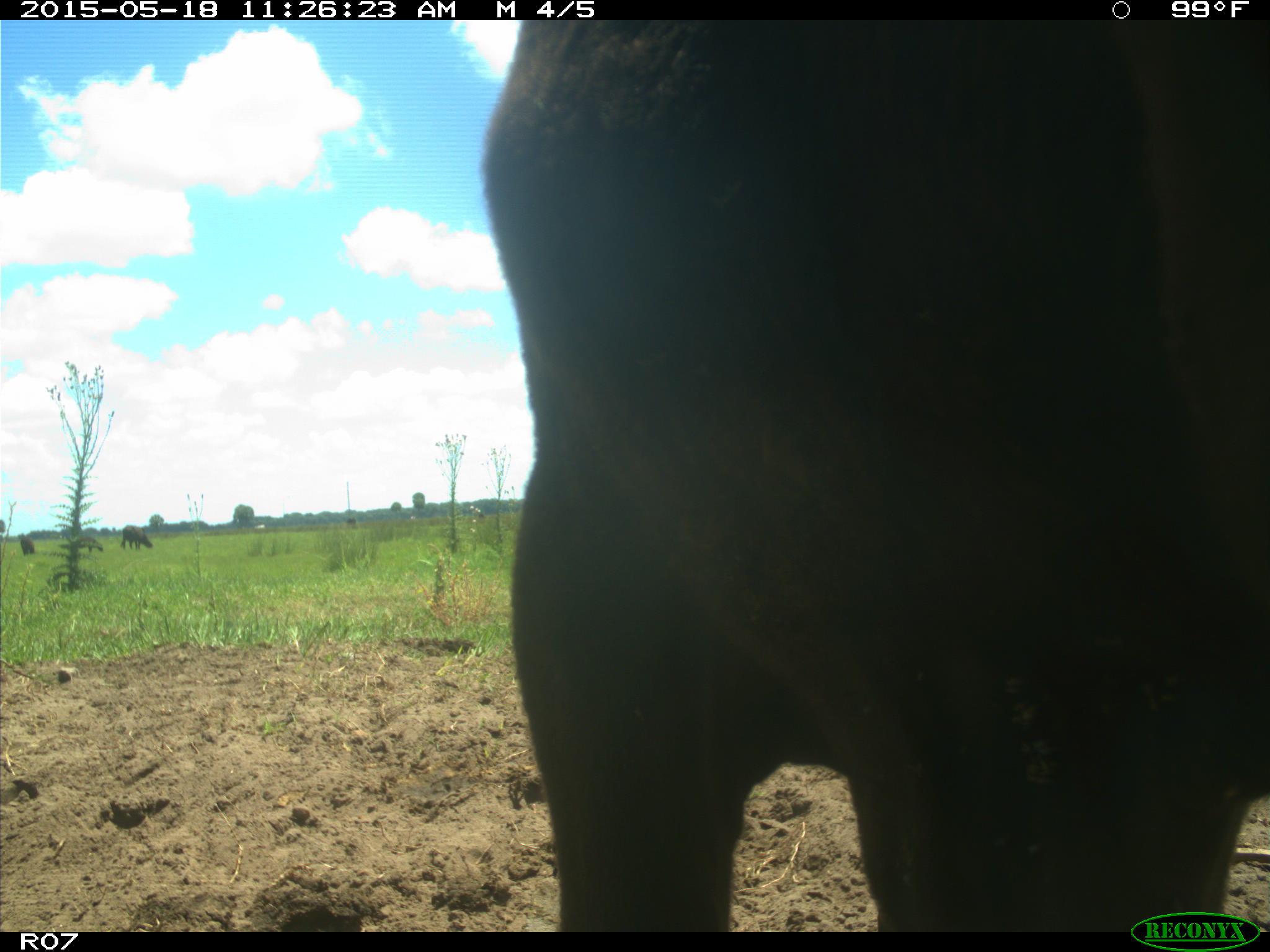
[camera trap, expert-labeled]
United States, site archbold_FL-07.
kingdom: Animalia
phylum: Chordata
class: Mammalia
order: Artiodactyla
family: Bovidae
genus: Bos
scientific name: Bos taurus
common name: domestic cow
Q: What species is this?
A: Bos taurus (domestic cow).